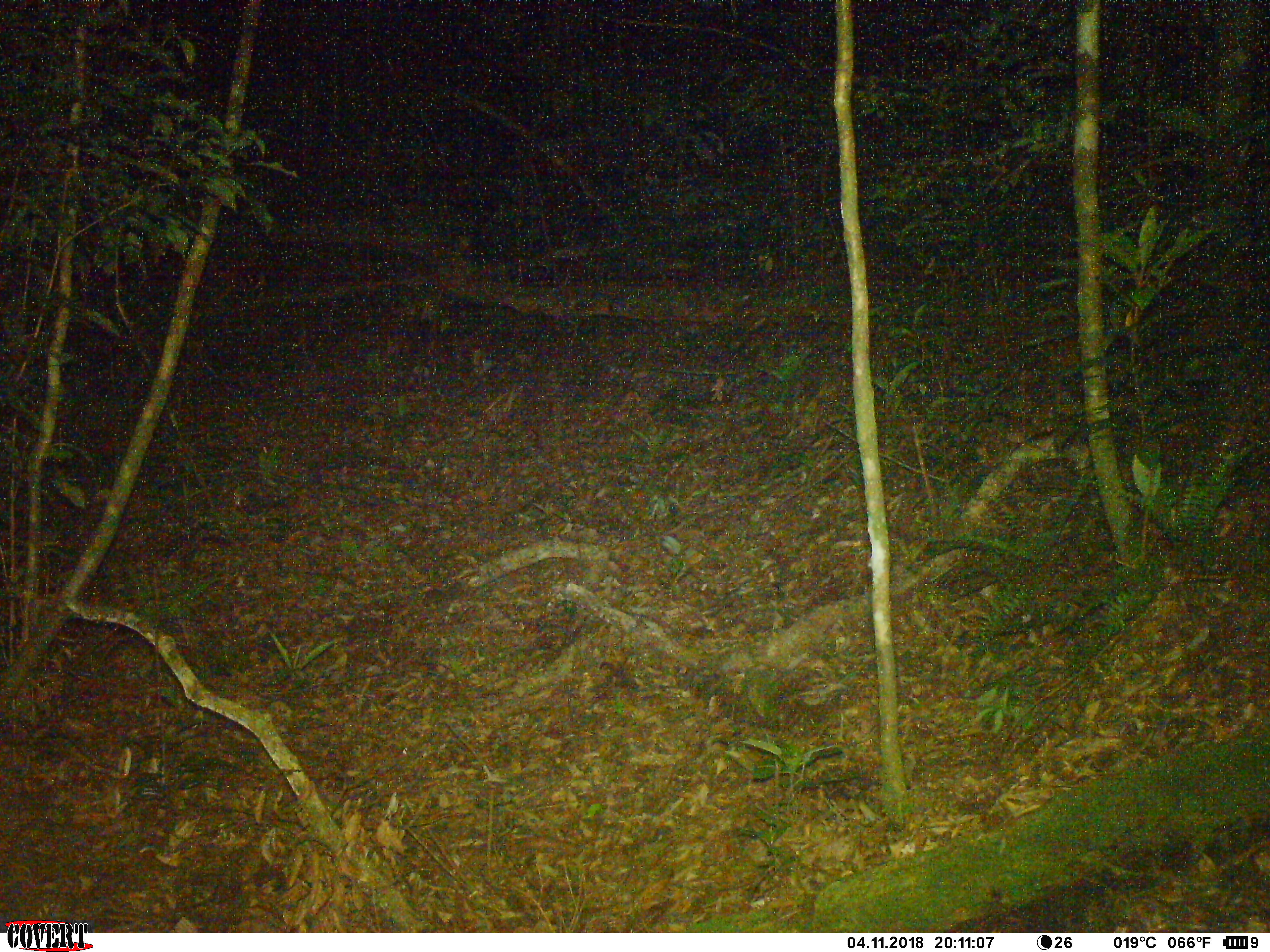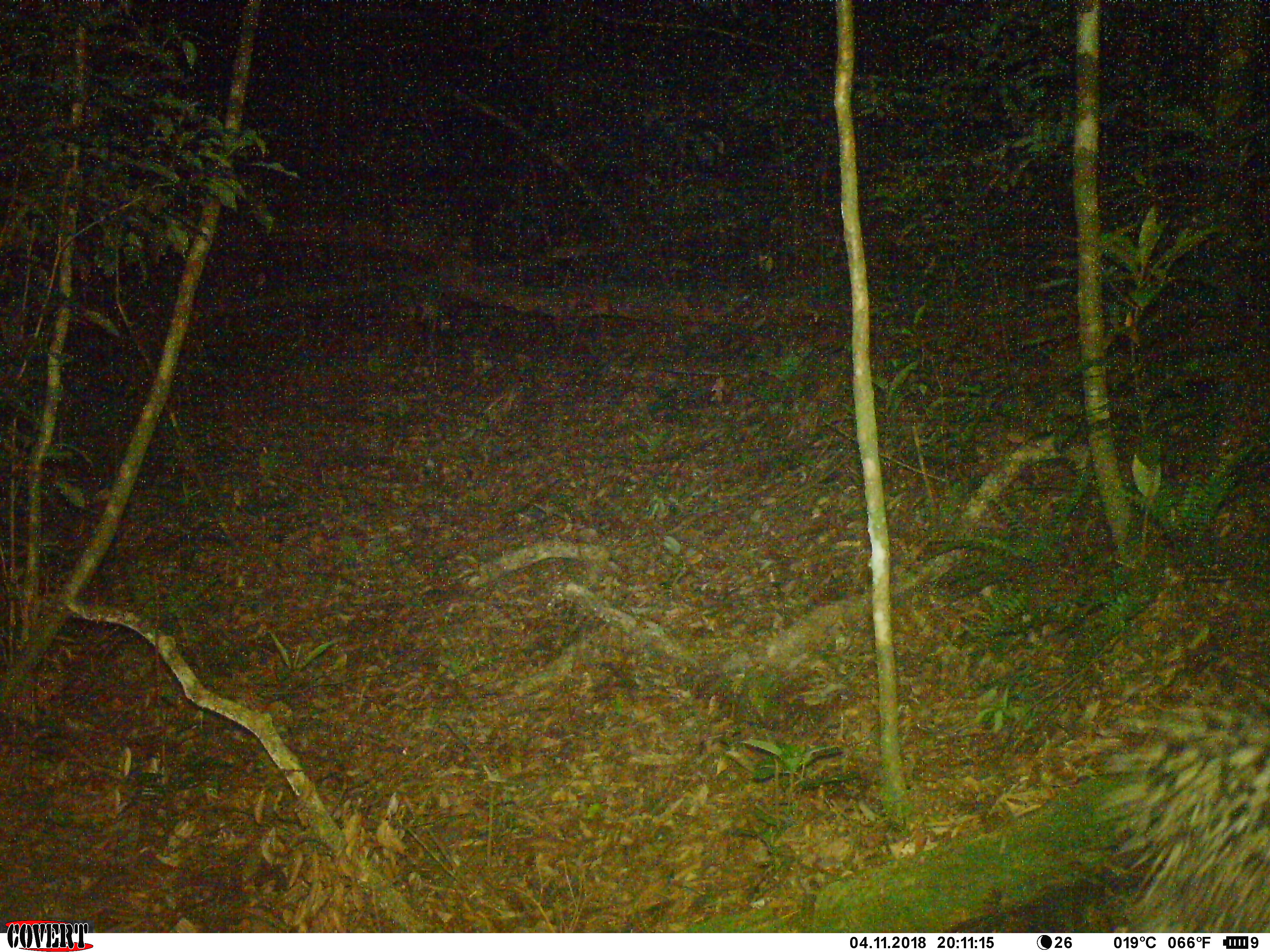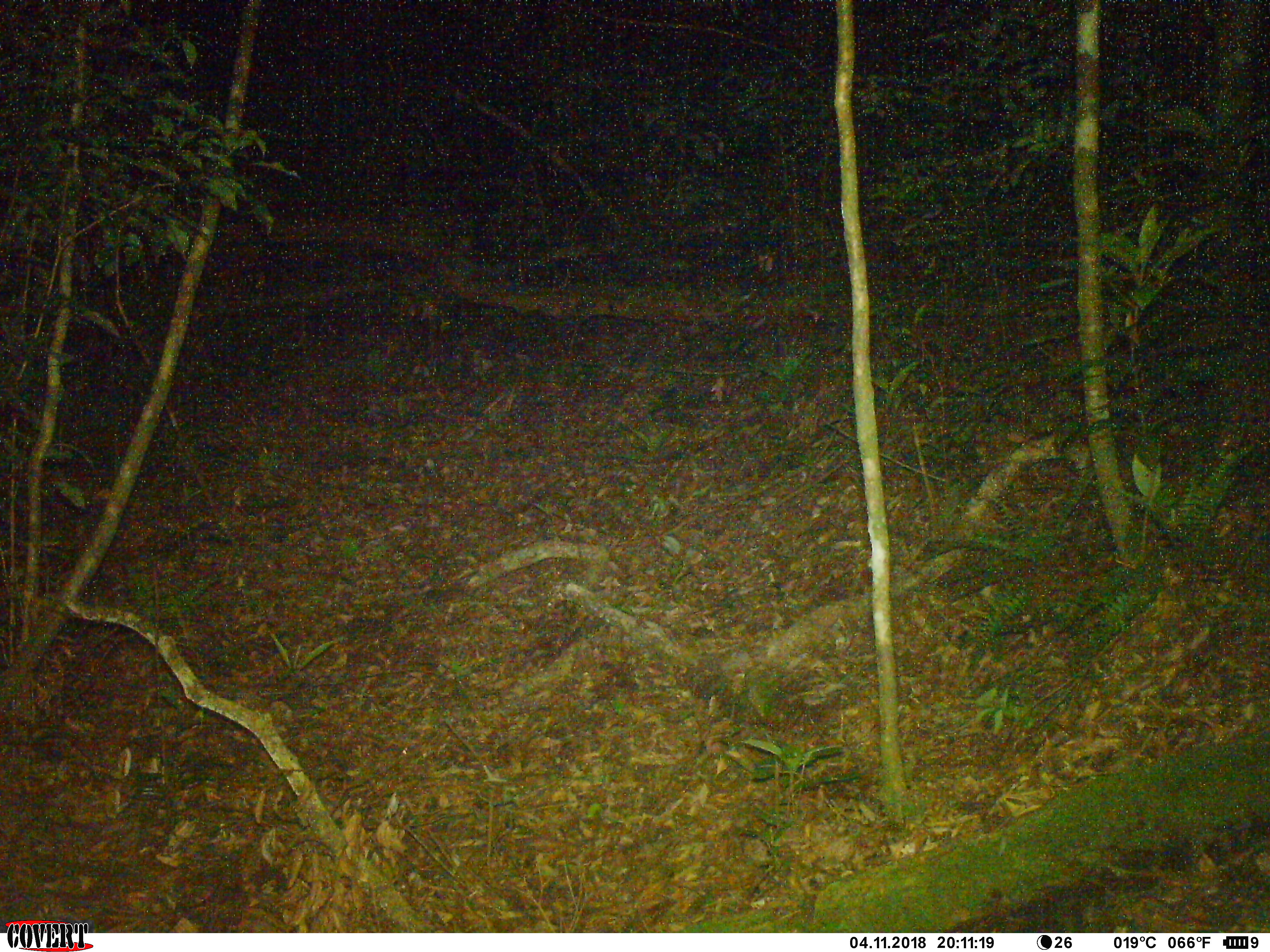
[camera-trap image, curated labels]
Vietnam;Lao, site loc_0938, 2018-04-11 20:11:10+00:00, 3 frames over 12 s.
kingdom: Animalia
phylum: Chordata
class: Mammalia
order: Rodentia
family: Hystricidae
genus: Hystrix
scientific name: Hystrix brachyura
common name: malayan porcupine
Malayan porcupine (Hystrix brachyura). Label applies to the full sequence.